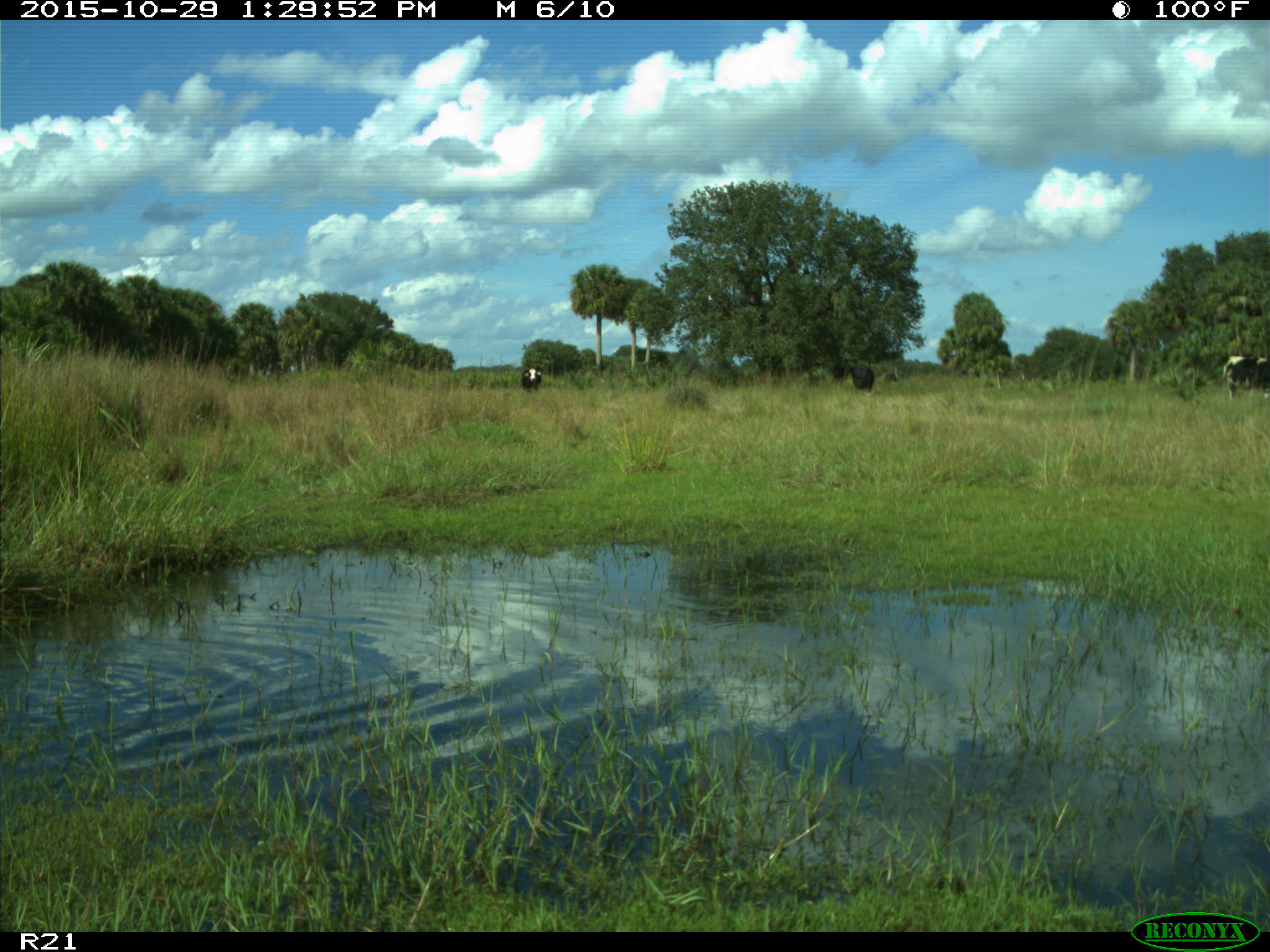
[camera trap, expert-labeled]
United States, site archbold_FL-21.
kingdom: Animalia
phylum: Chordata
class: Mammalia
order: Artiodactyla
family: Bovidae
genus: Bos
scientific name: Bos taurus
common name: domestic cow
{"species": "Bos taurus (domestic cow)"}